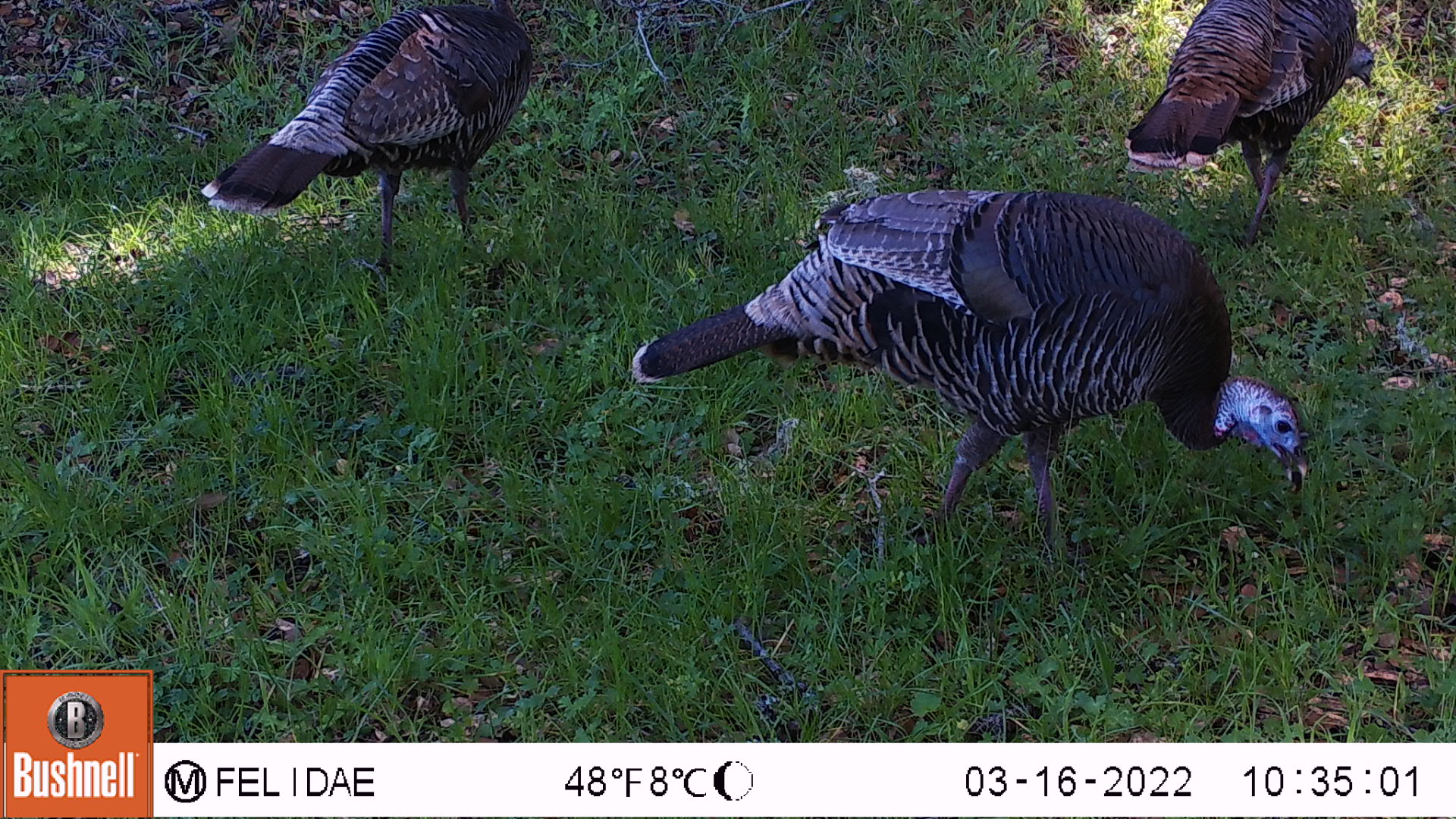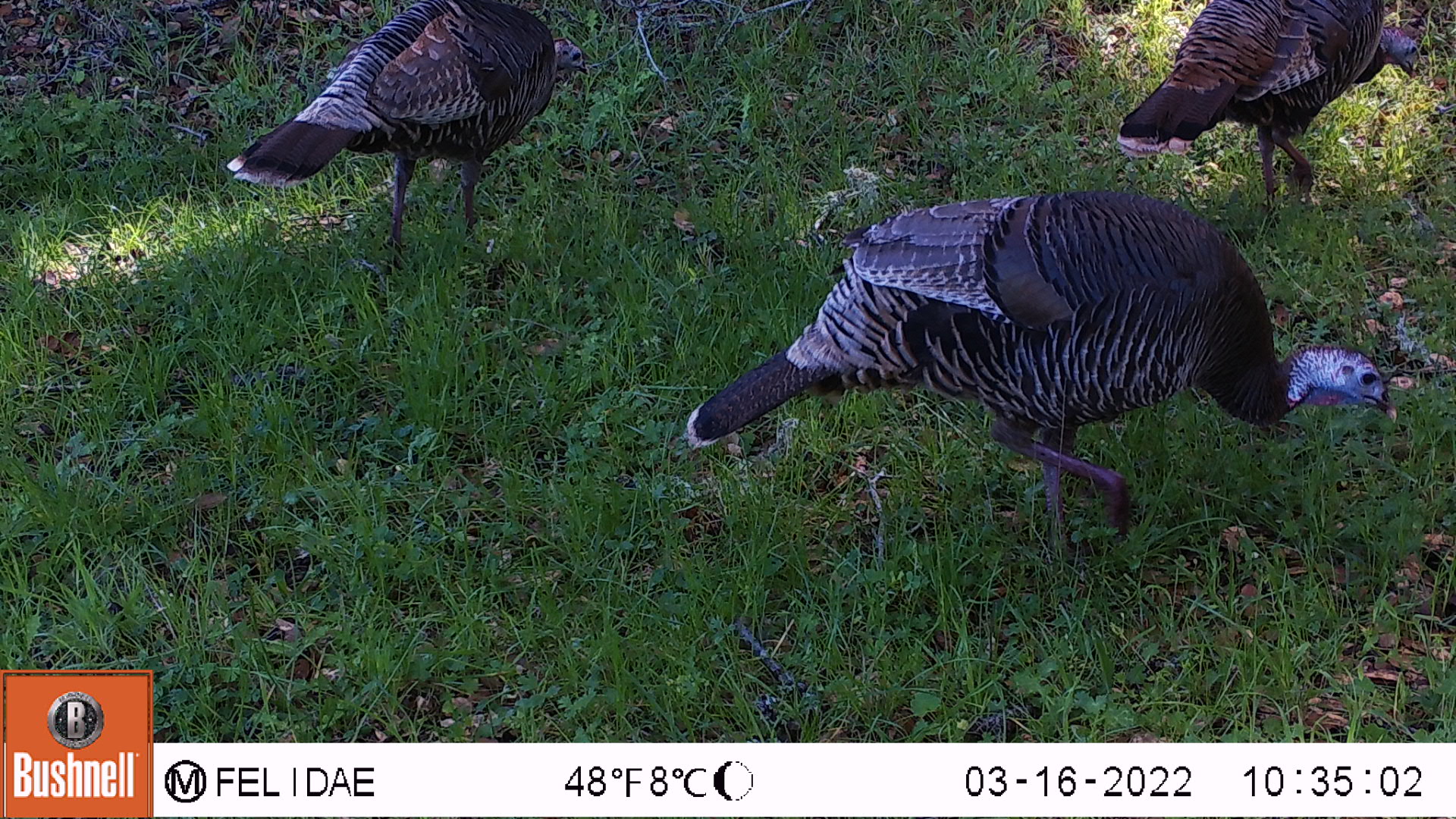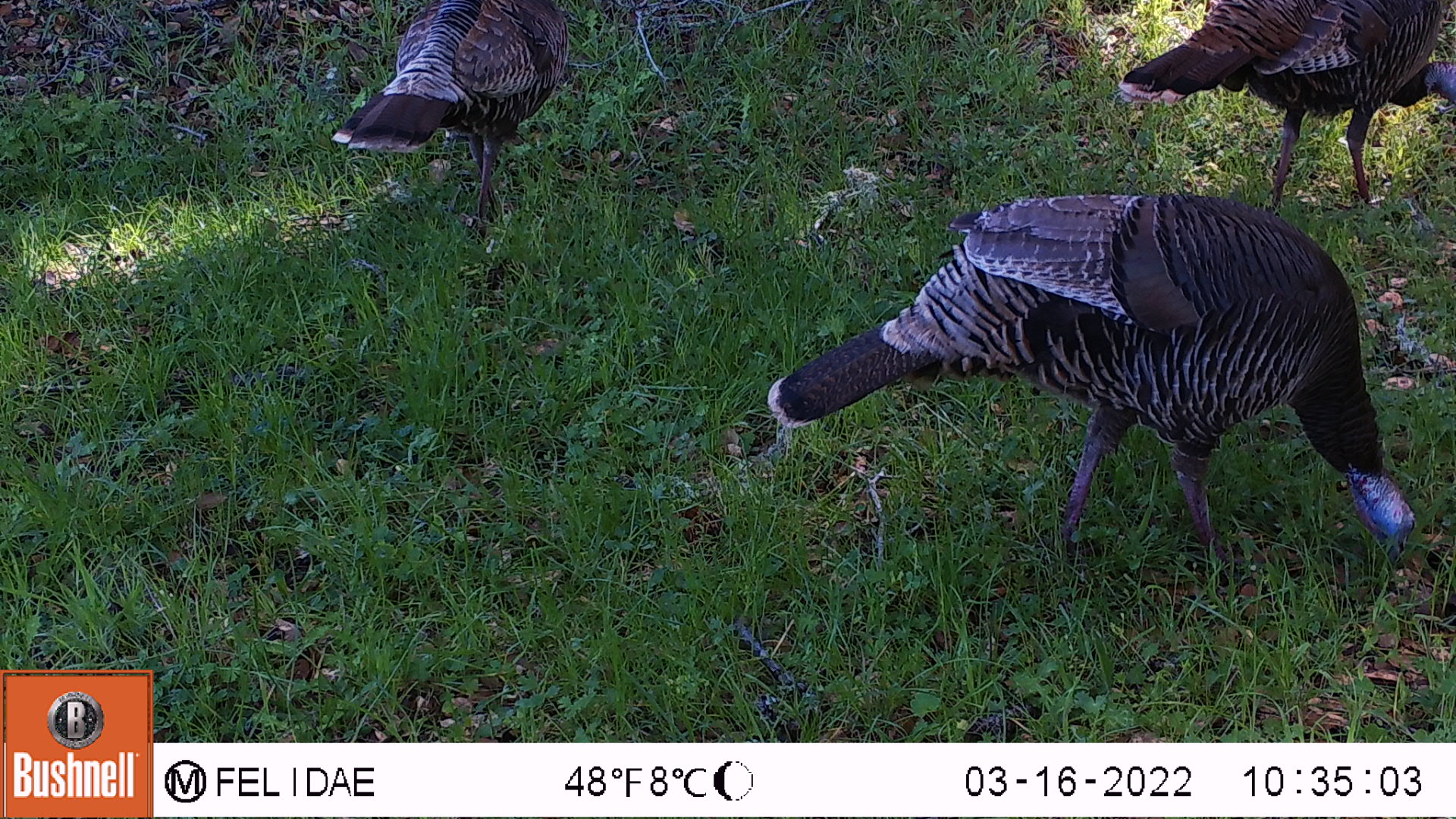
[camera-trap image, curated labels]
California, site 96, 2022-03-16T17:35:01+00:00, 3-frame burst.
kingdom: Animalia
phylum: Chordata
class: Aves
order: Galliformes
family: Phasianidae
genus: Meleagris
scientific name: Meleagris gallopavo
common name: turkey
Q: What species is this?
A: Turkey (Meleagris gallopavo).